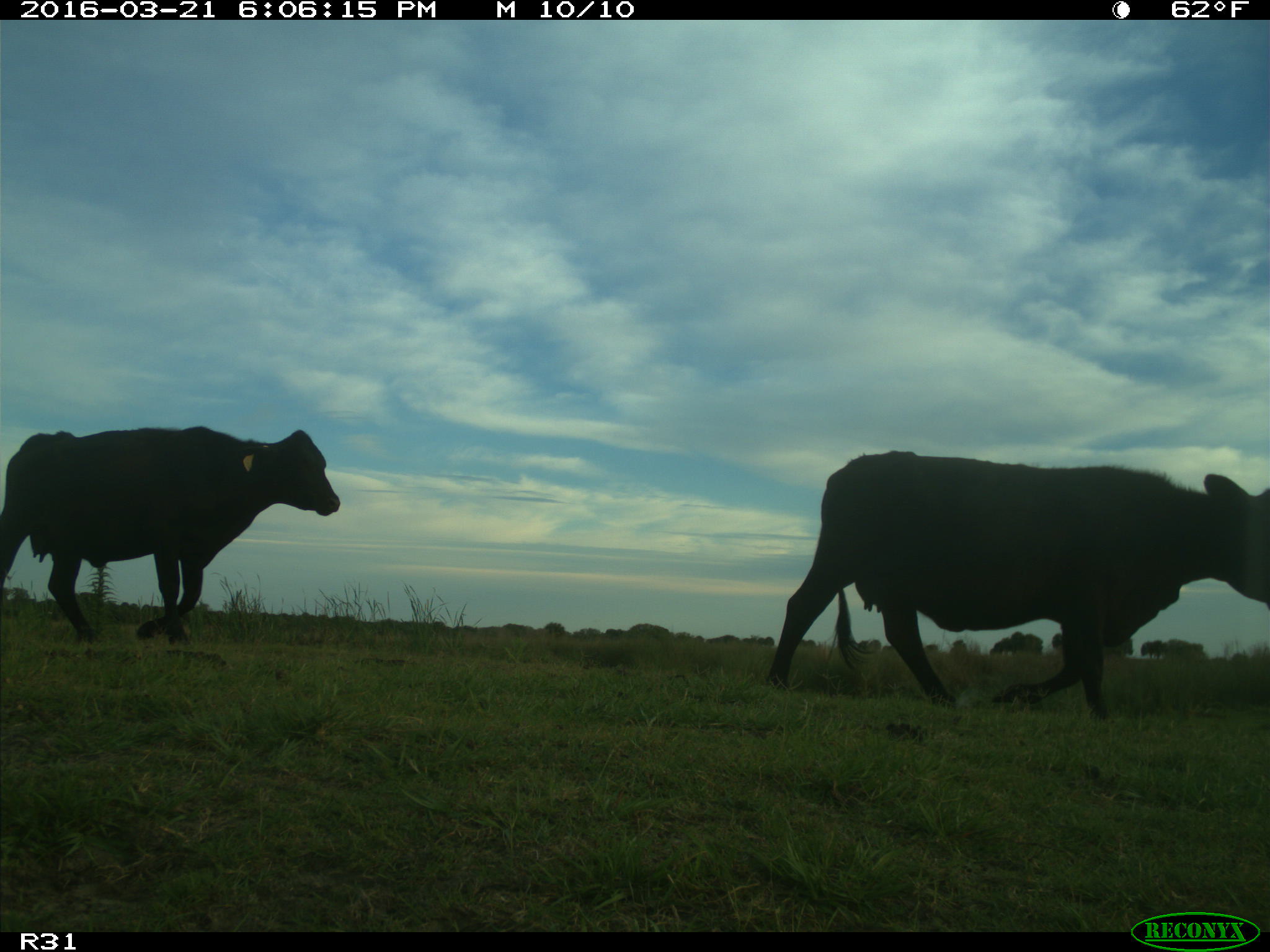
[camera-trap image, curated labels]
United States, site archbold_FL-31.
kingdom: Animalia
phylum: Chordata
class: Mammalia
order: Artiodactyla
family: Bovidae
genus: Bos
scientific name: Bos taurus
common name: domestic cow